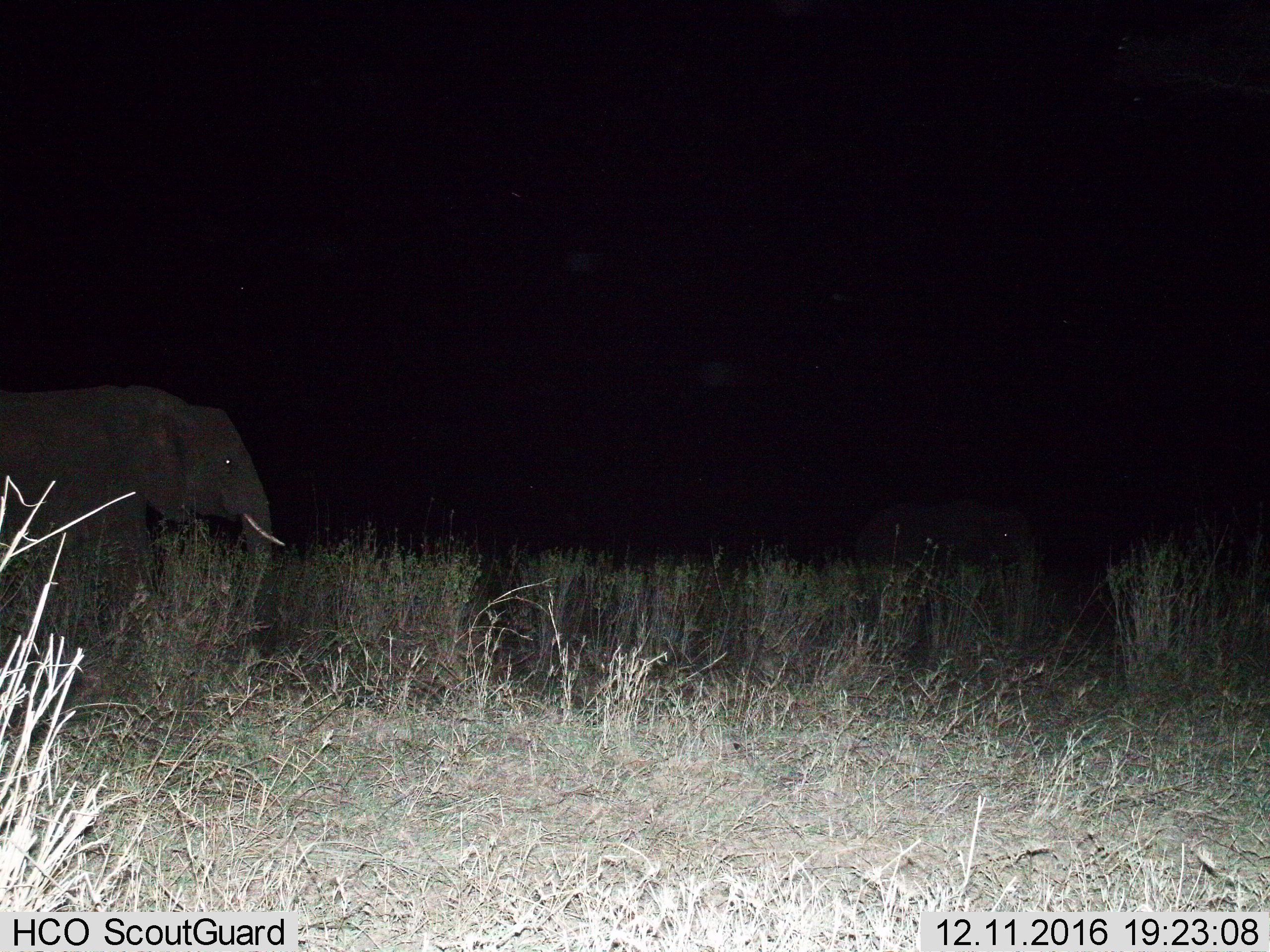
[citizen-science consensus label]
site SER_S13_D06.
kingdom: Animalia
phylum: Chordata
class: Mammalia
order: Proboscidea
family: Elephantidae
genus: Loxodonta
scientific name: Loxodonta africana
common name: african bush elephant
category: elephant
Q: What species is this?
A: Elephant (african bush elephant) (Loxodonta africana).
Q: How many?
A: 2.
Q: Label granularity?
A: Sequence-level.